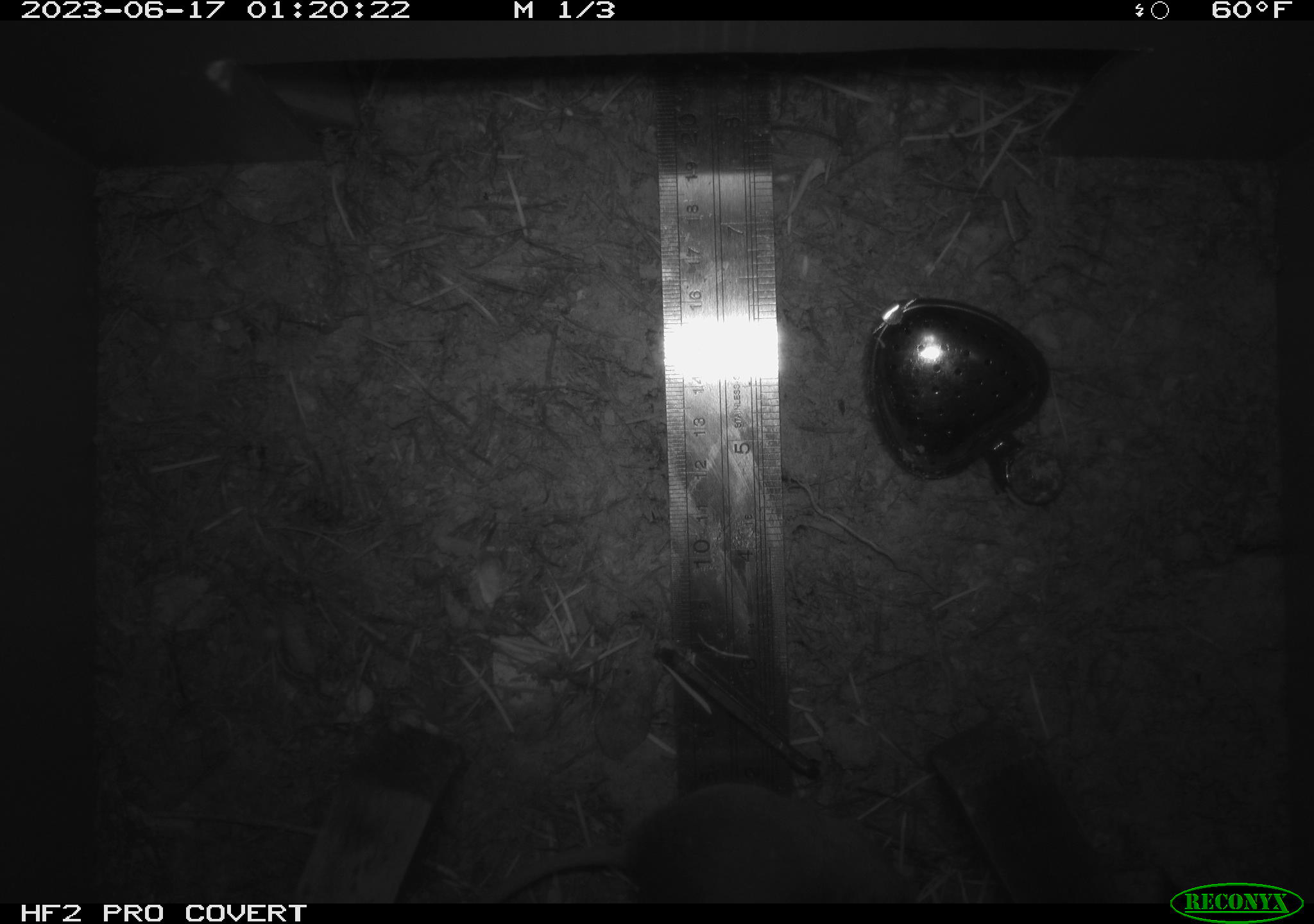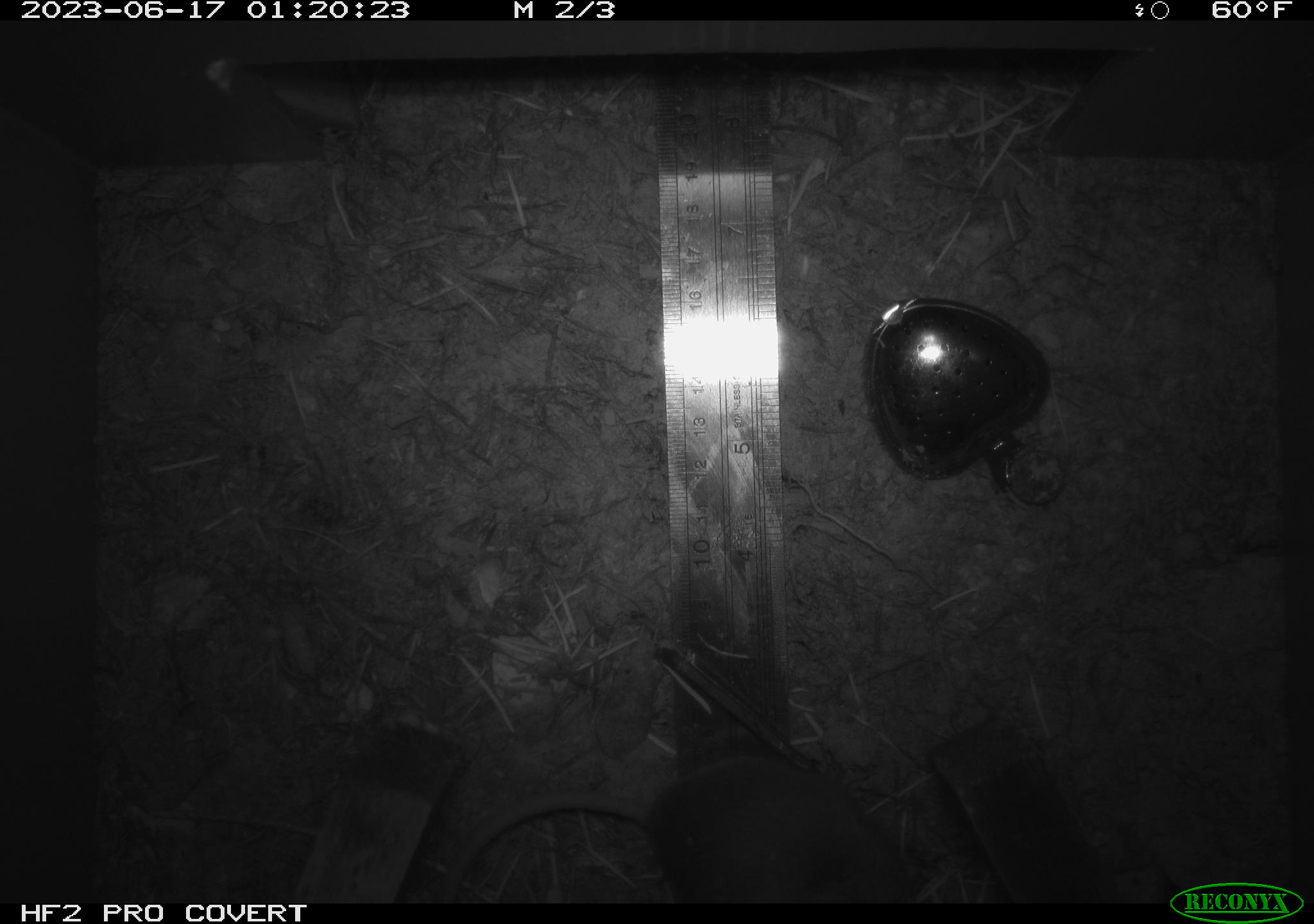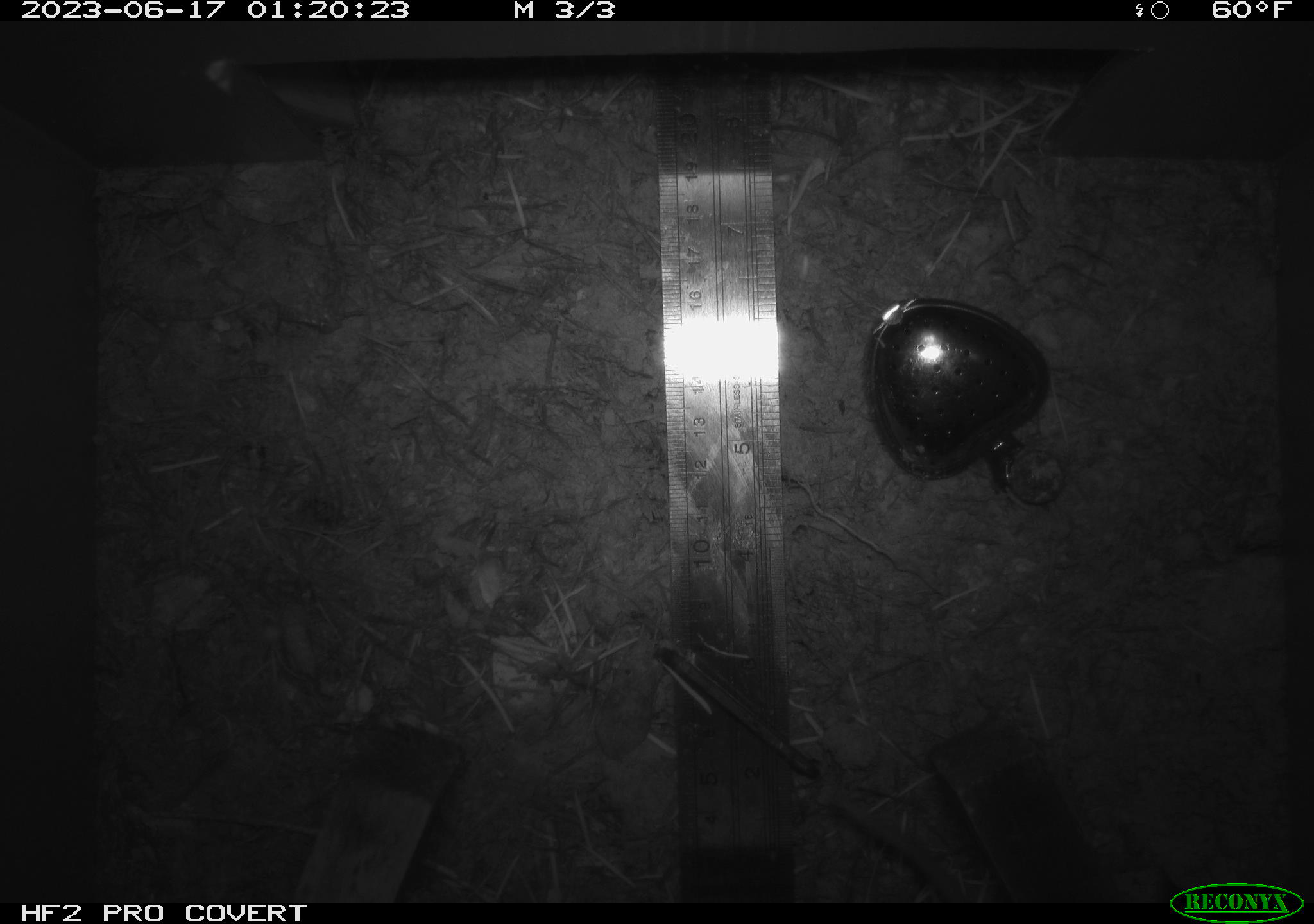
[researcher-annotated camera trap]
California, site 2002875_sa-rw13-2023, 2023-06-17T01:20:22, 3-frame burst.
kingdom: Animalia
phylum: Chordata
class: Mammalia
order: Rodentia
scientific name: Rodentia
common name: mouse species